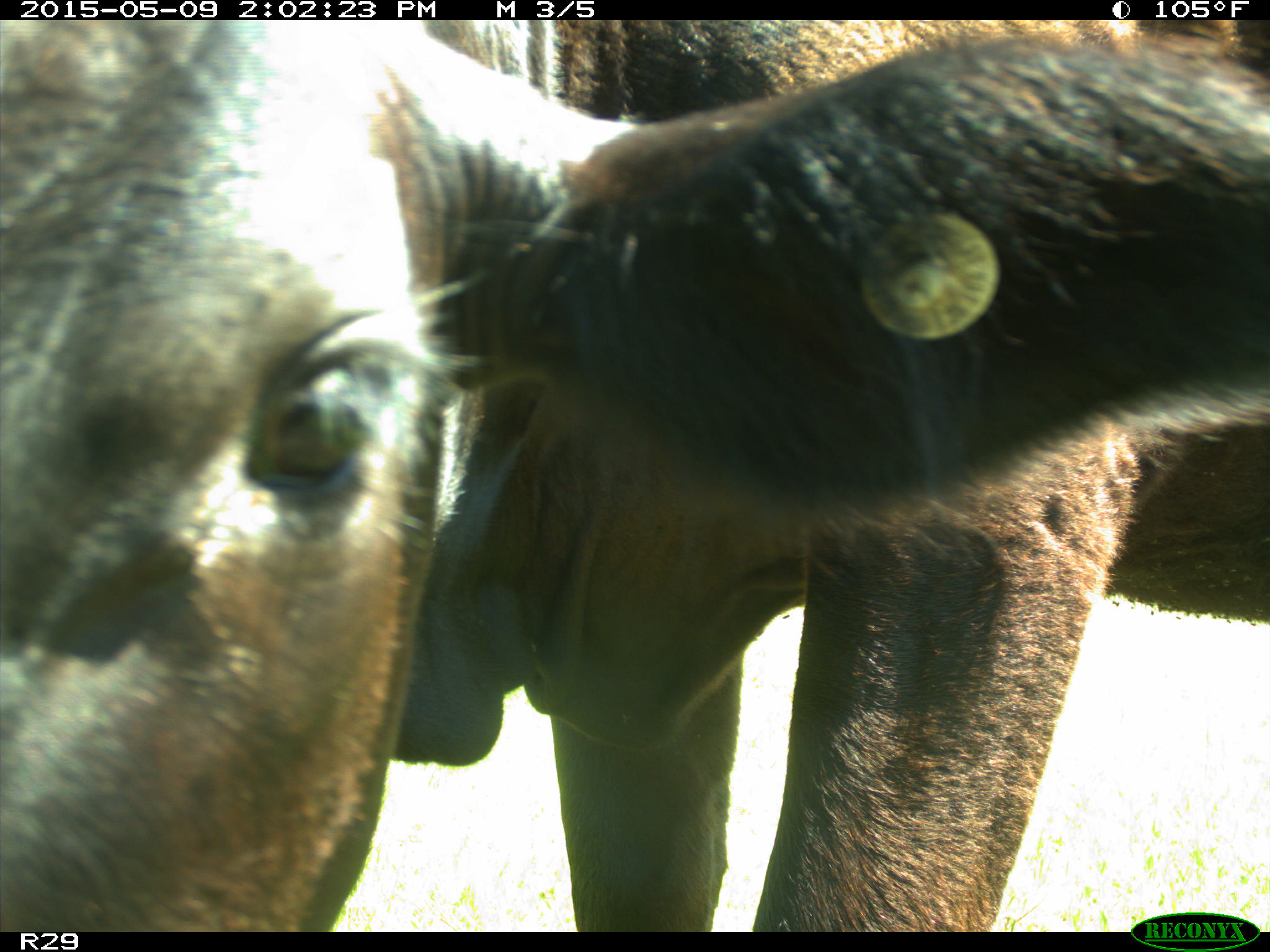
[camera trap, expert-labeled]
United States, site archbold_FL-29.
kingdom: Animalia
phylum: Chordata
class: Mammalia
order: Artiodactyla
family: Bovidae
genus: Bos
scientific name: Bos taurus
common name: domestic cow